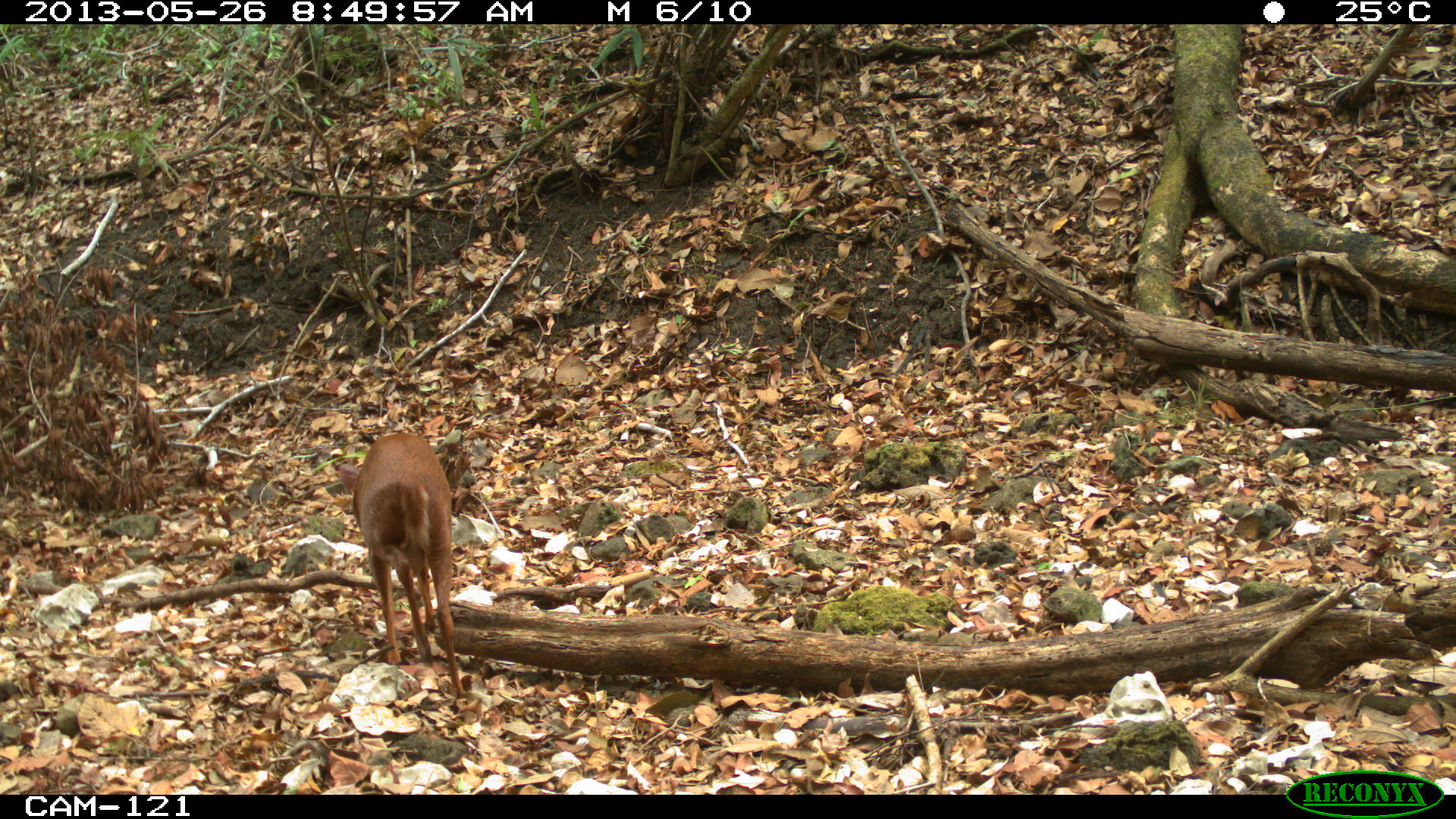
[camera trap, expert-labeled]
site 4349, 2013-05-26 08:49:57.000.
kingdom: Animalia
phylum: Chordata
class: Mammalia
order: Artiodactyla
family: Cervidae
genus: Mazama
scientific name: Mazama temama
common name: central american red brocket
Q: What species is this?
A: Mazama temama (central american red brocket).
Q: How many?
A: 1.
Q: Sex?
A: Male.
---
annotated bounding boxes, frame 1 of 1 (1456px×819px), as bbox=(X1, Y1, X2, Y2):
mazama temama: bbox=(337, 430, 466, 696)